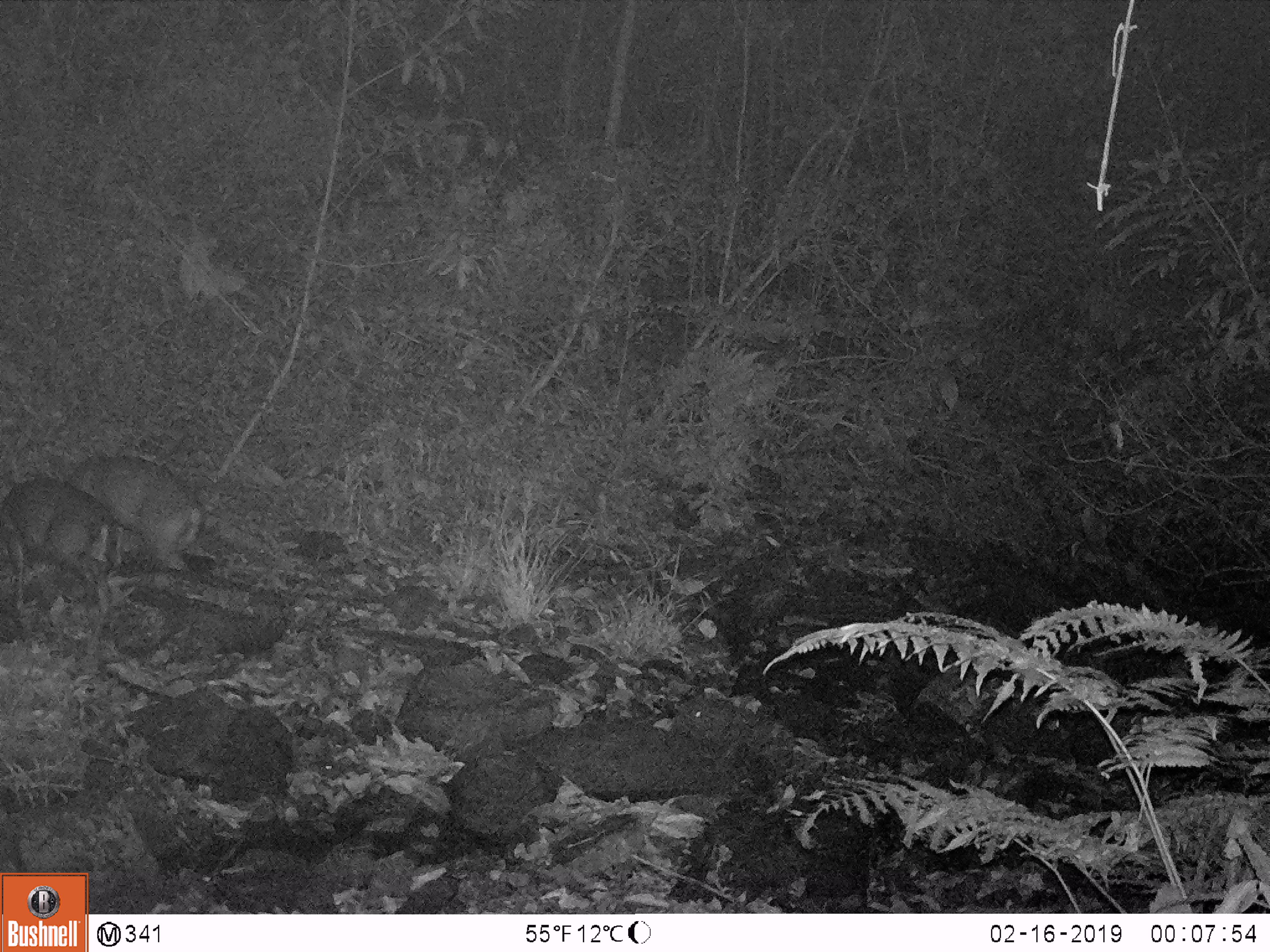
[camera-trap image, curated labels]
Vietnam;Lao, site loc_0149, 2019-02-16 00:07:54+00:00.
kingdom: Animalia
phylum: Chordata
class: Mammalia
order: Artiodactyla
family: Cervidae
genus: Muntiacus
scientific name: Muntiacus rooseveltorum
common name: roosevelt's muntjac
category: roosevelts muntjac group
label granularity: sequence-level